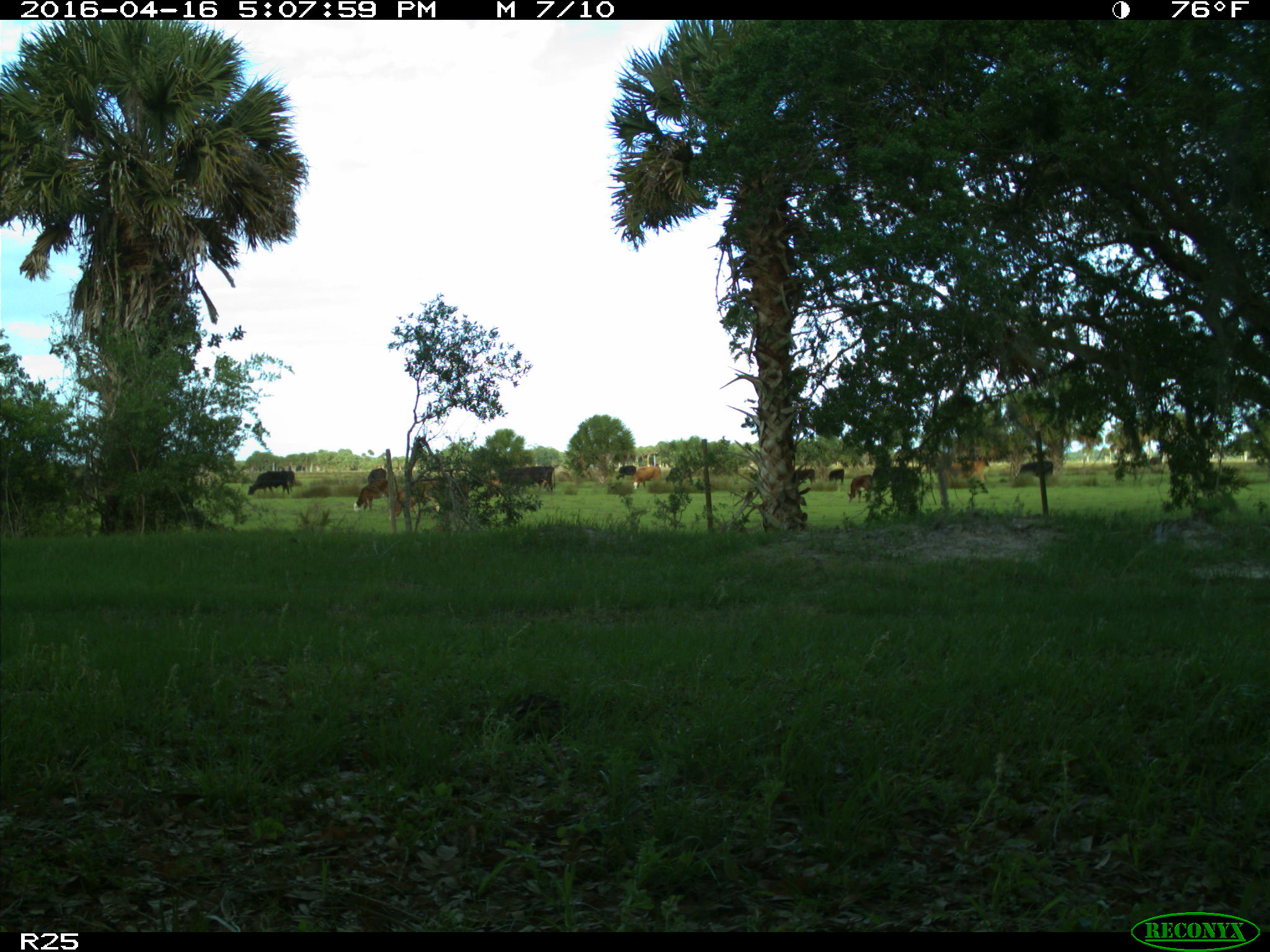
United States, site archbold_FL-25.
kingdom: Animalia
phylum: Chordata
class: Mammalia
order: Artiodactyla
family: Bovidae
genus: Bos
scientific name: Bos taurus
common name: domestic cow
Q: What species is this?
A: Bos taurus (domestic cow).